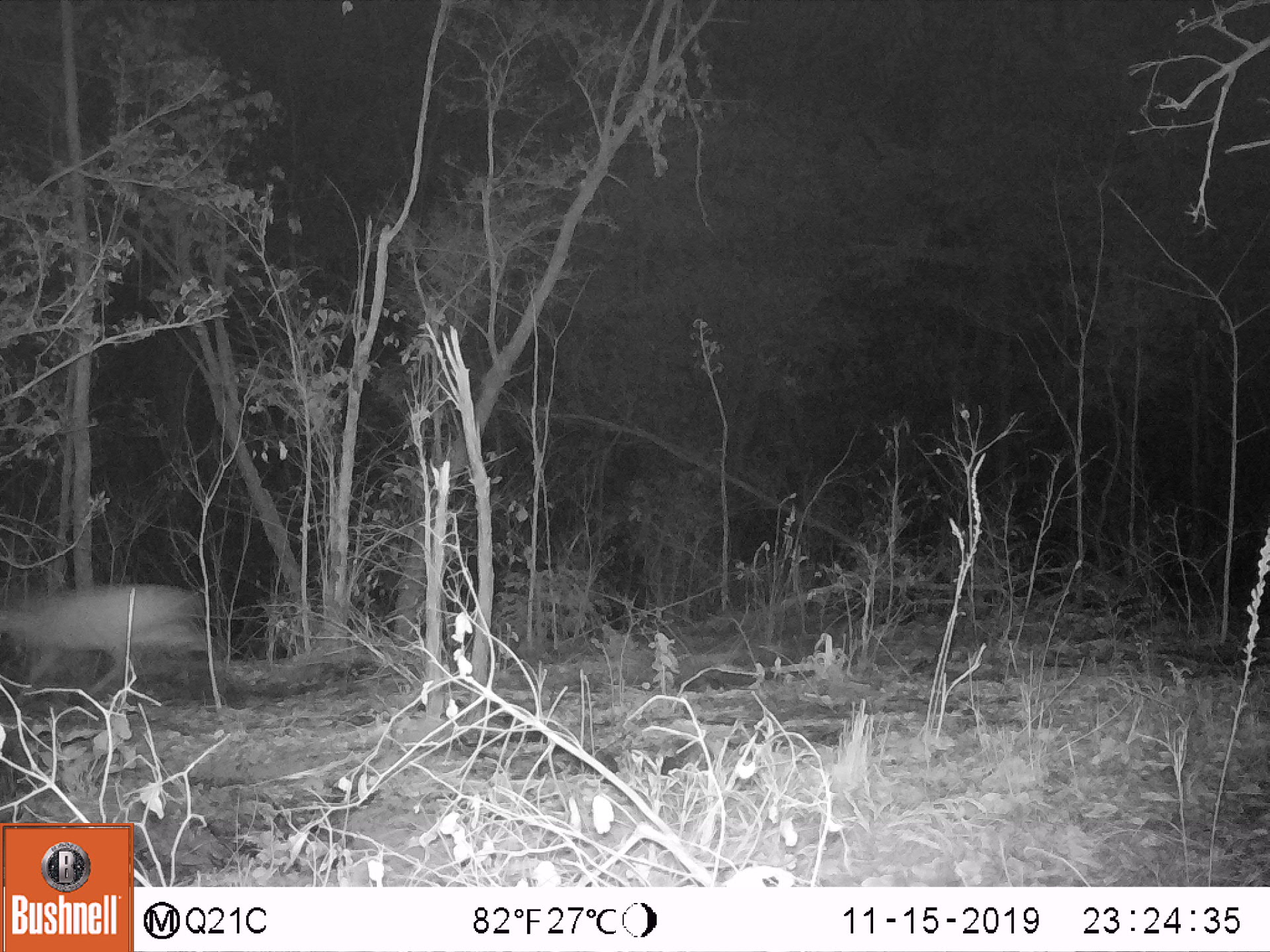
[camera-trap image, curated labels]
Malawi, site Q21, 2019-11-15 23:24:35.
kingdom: Animalia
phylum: Chordata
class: Mammalia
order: Artiodactyla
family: Bovidae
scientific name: Antilopinae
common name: small antelope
Small antelope (Antilopinae), count 1.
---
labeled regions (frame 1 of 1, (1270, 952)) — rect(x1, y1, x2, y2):
small antelope: rect(0, 552, 225, 741)